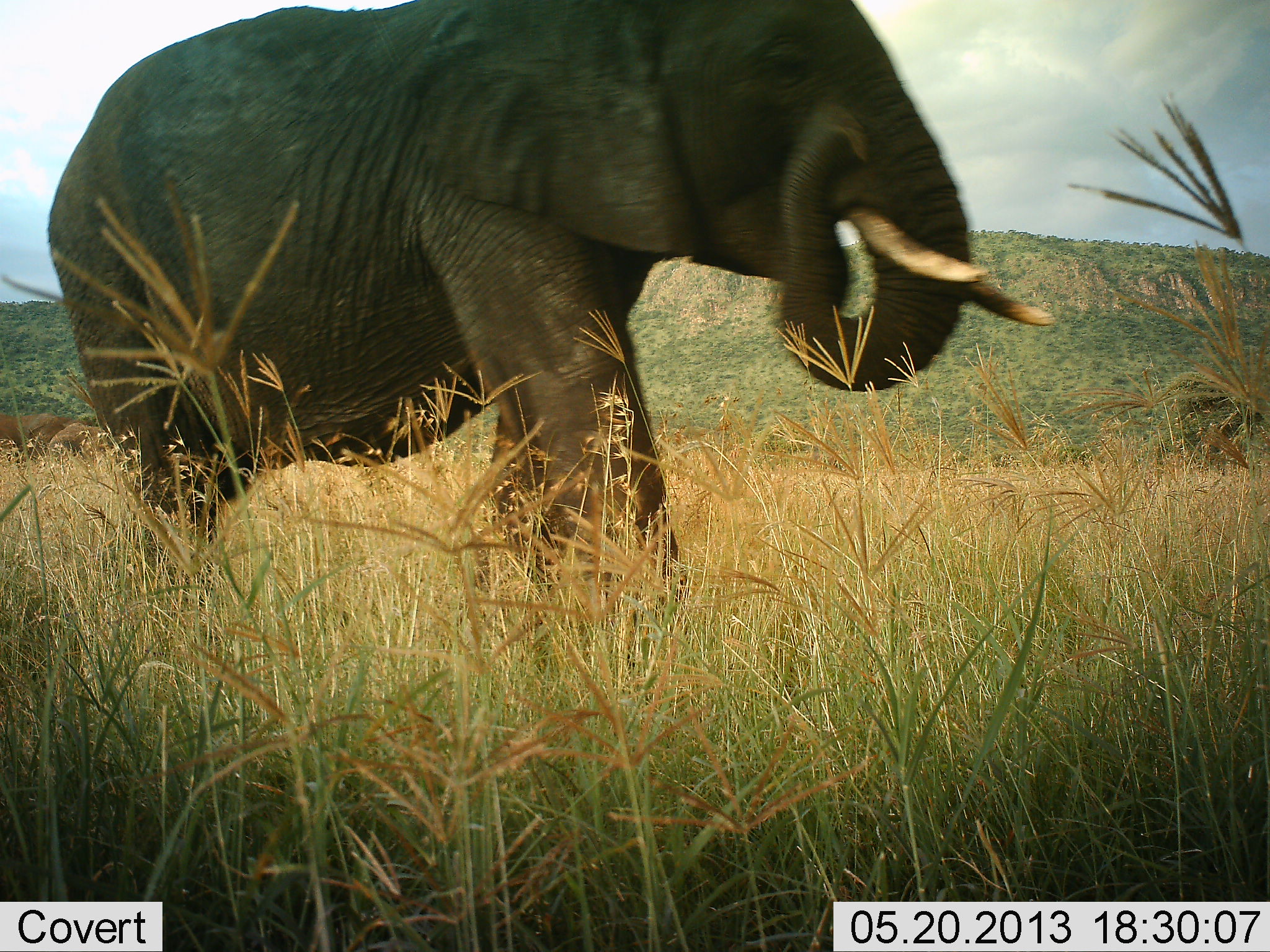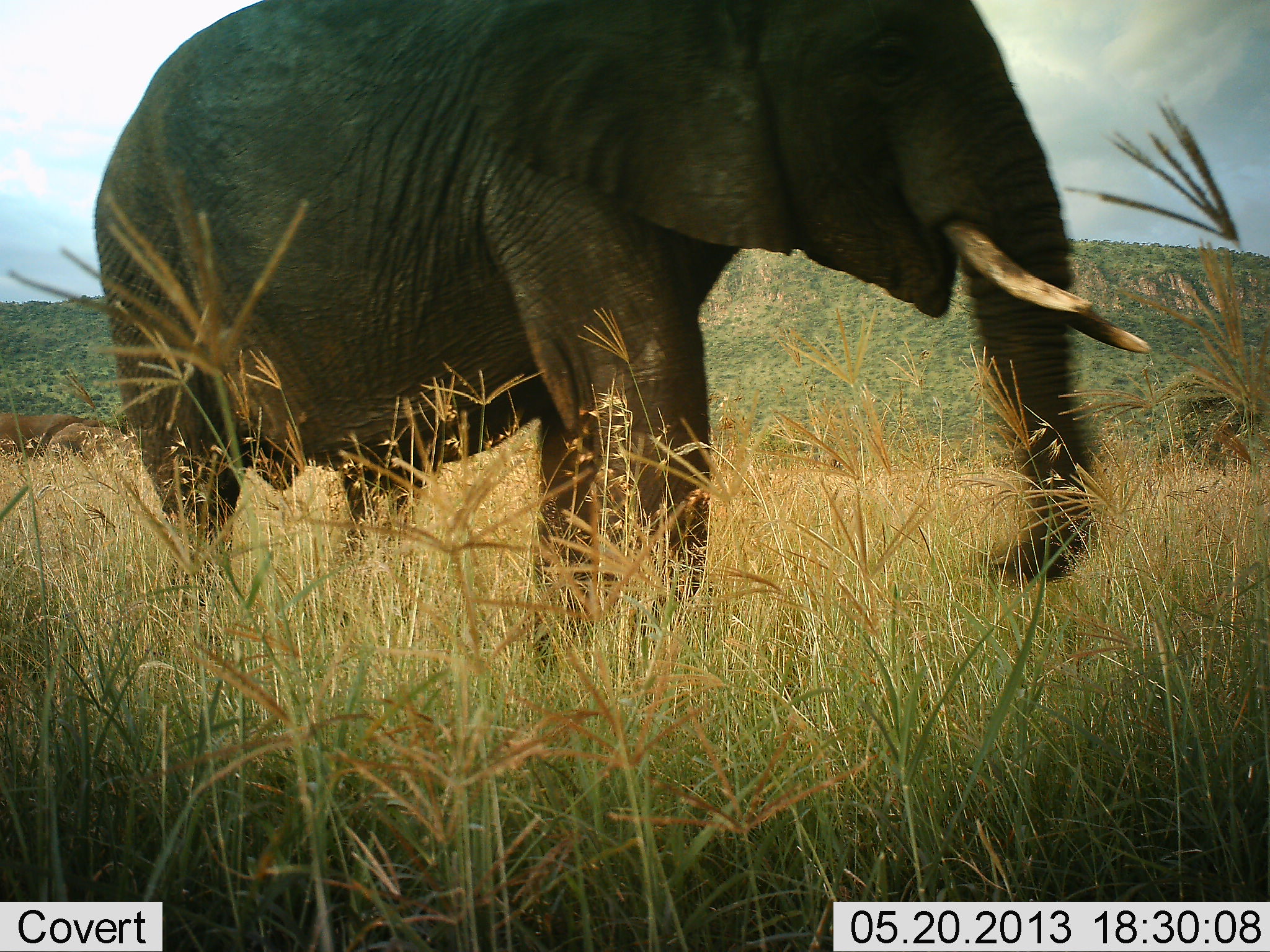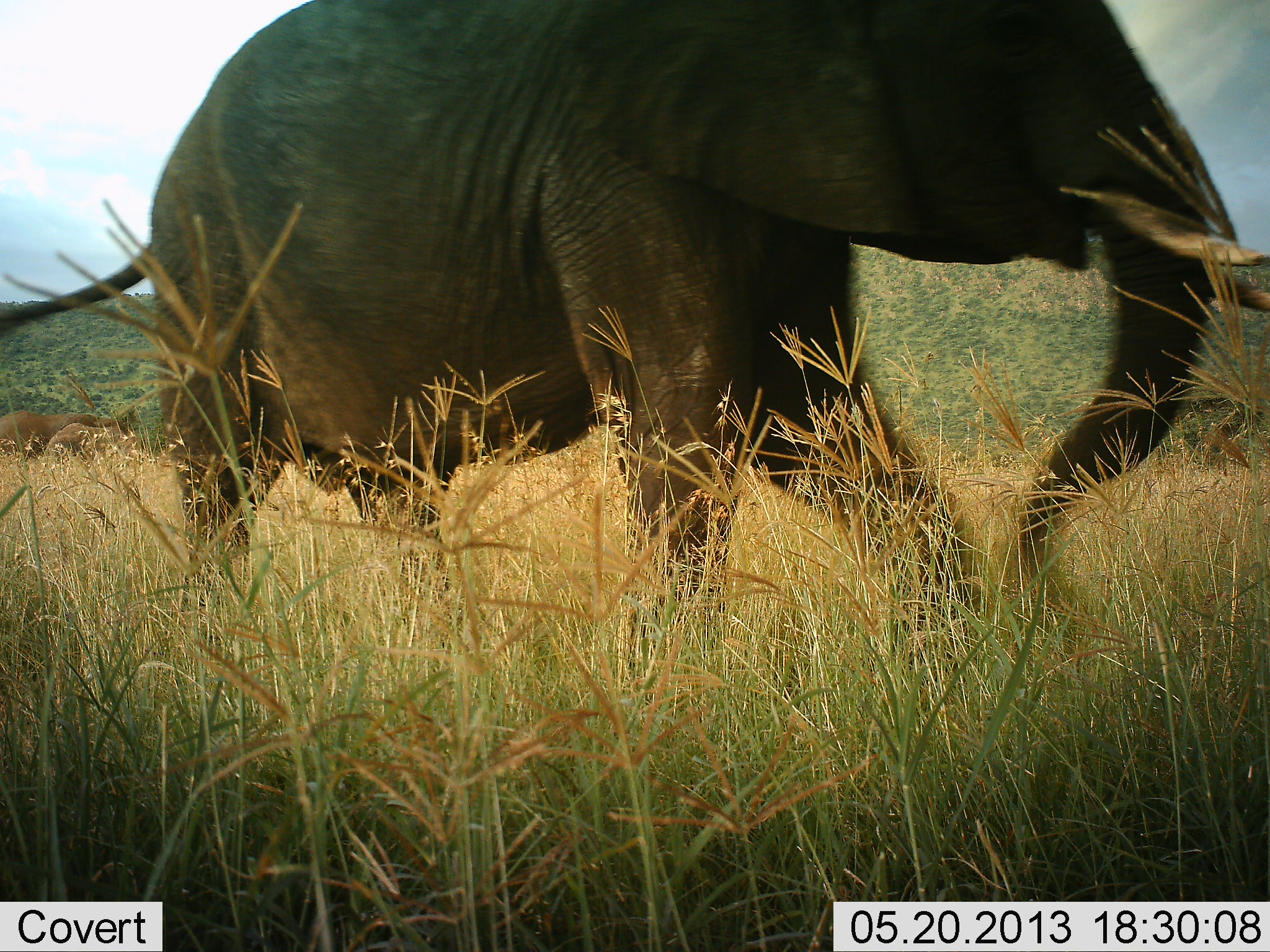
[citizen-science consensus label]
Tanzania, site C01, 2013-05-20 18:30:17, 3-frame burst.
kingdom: Animalia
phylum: Chordata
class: Mammalia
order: Proboscidea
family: Elephantidae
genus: Loxodonta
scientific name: Loxodonta africana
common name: african bush elephant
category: elephant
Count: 1.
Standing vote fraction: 30%.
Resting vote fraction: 0%.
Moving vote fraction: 90%.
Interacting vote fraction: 0%.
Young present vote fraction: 0%.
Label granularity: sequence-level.